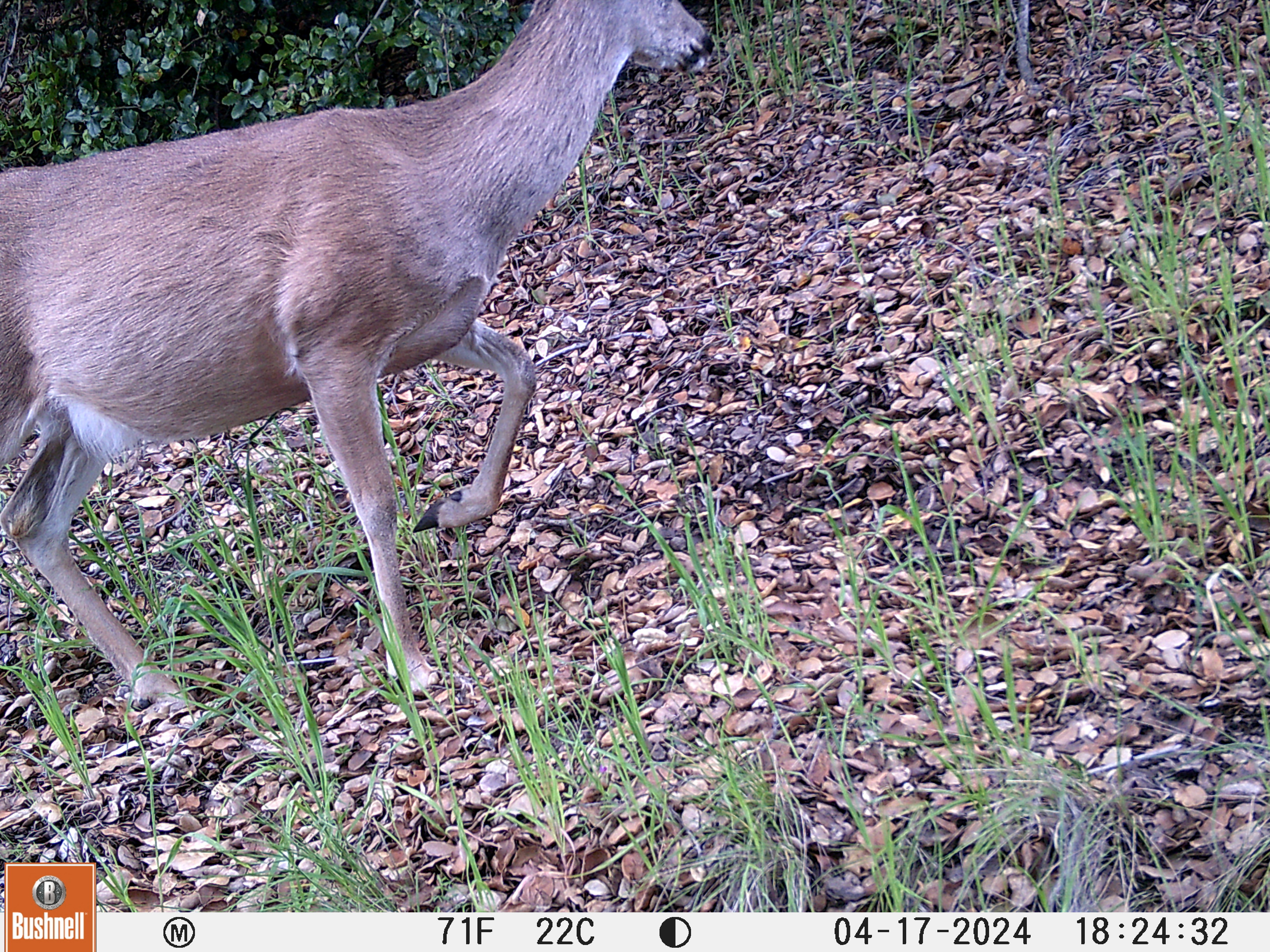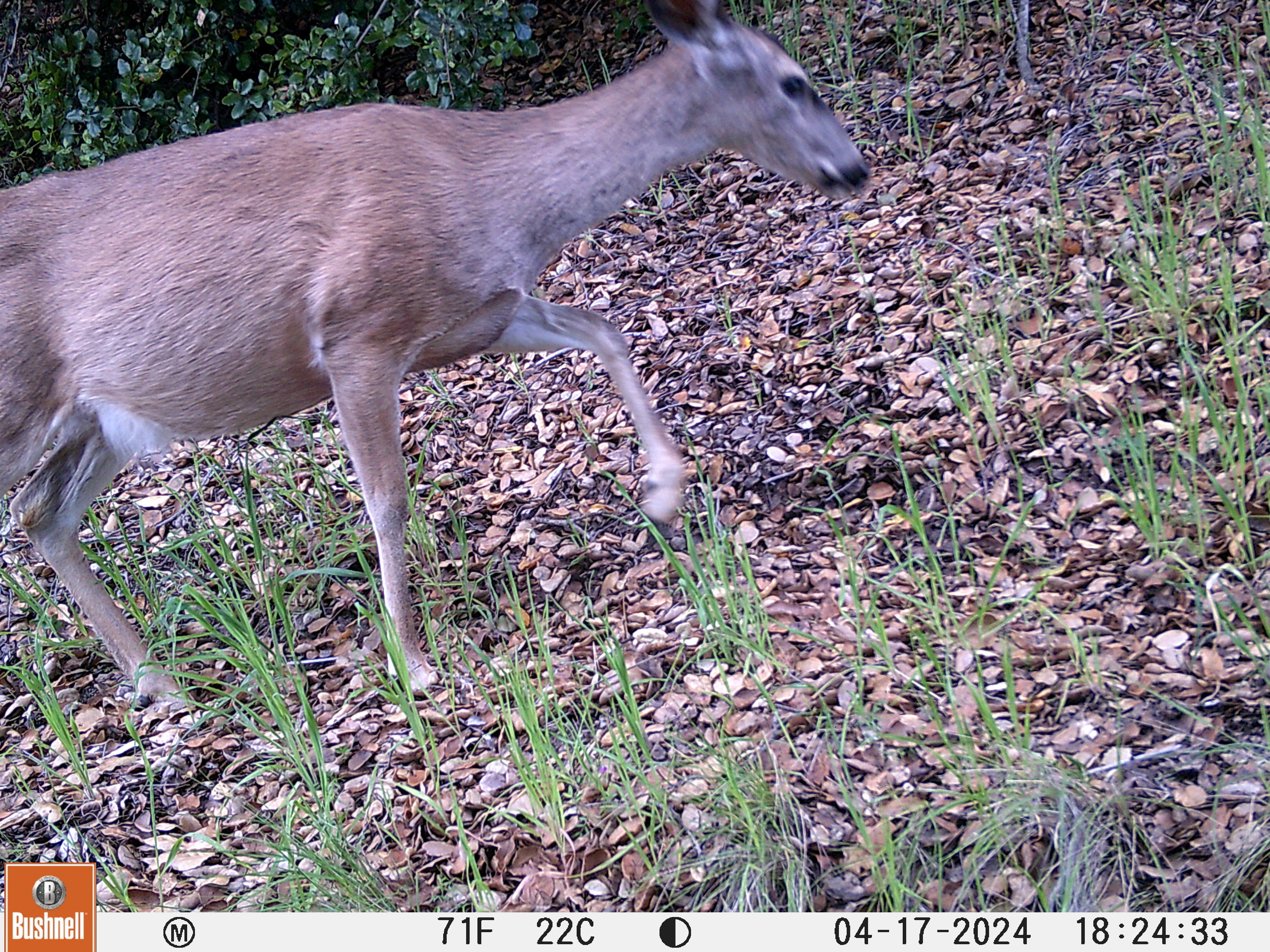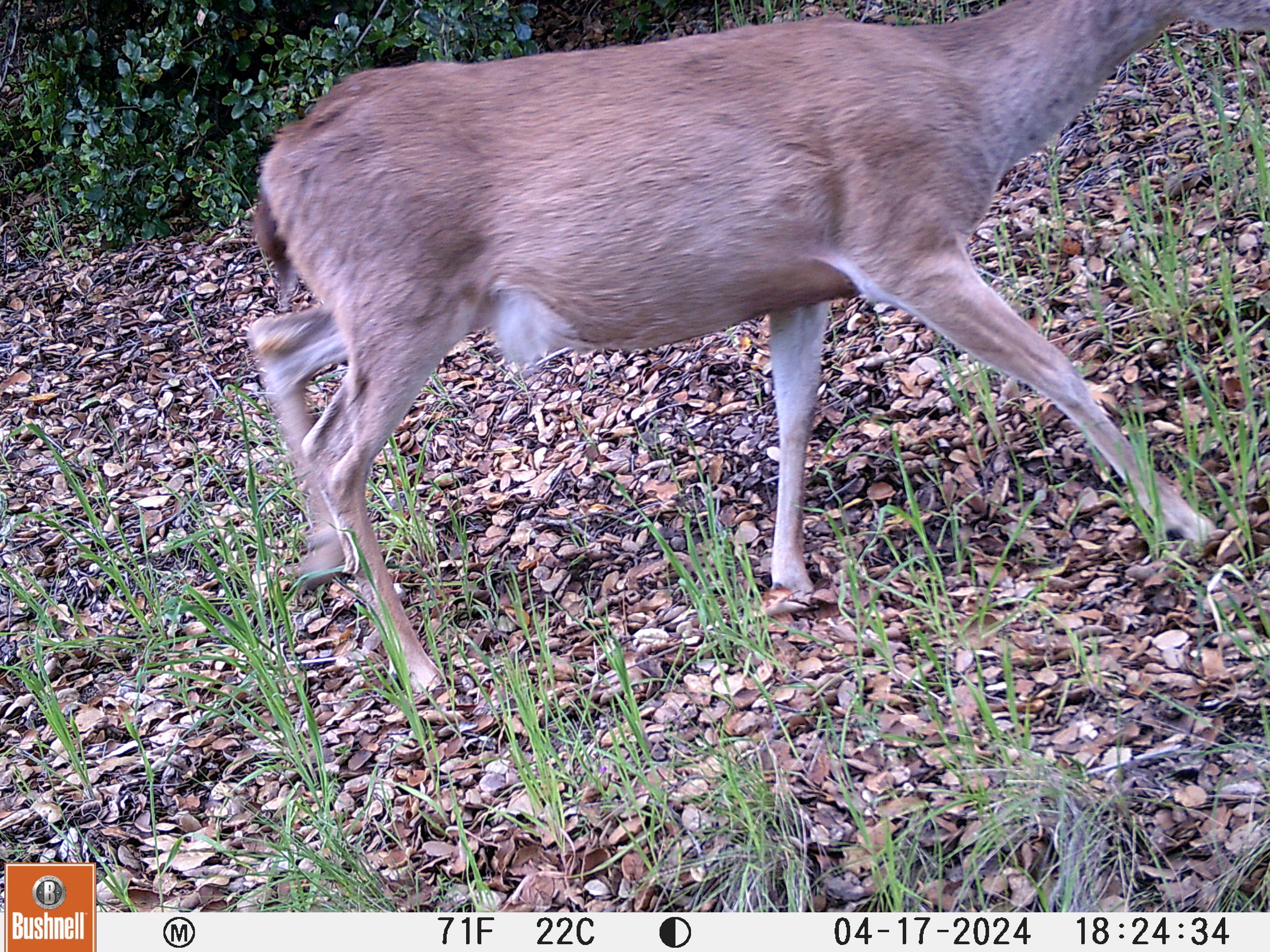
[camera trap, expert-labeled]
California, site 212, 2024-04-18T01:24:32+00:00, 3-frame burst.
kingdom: Animalia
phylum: Chordata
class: Mammalia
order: Artiodactyla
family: Cervidae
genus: Odocoileus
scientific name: Odocoileus hemionus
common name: mule deer